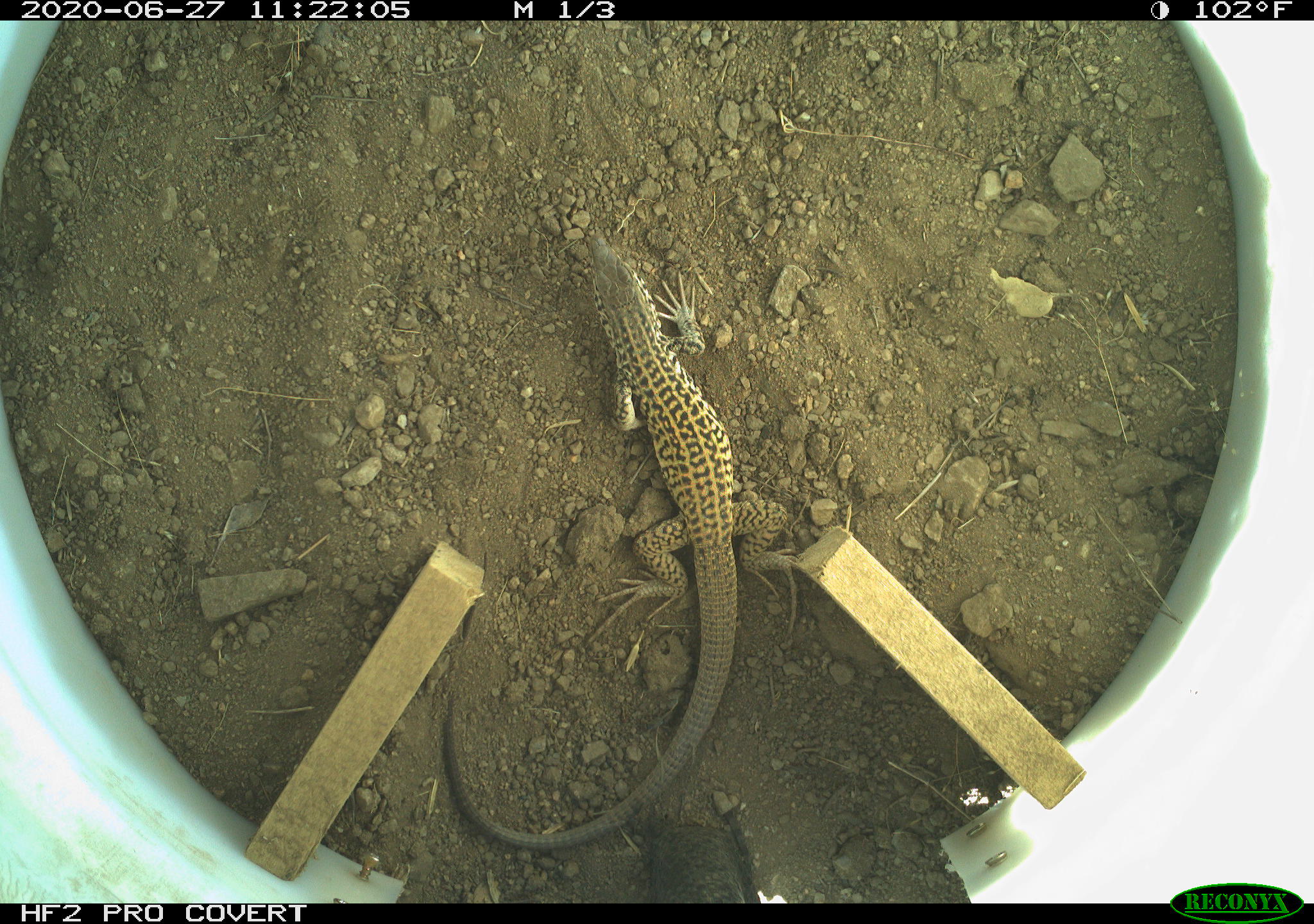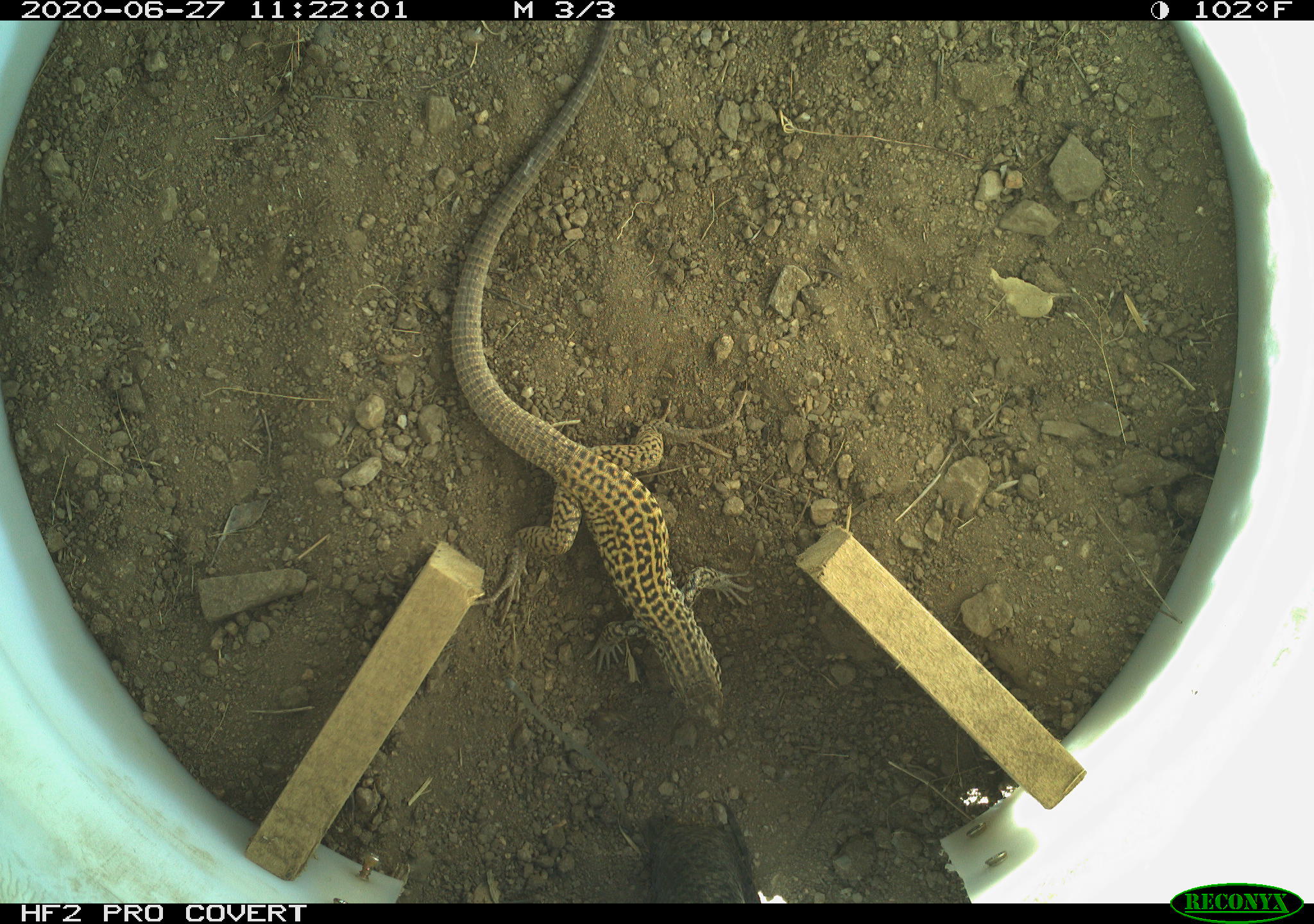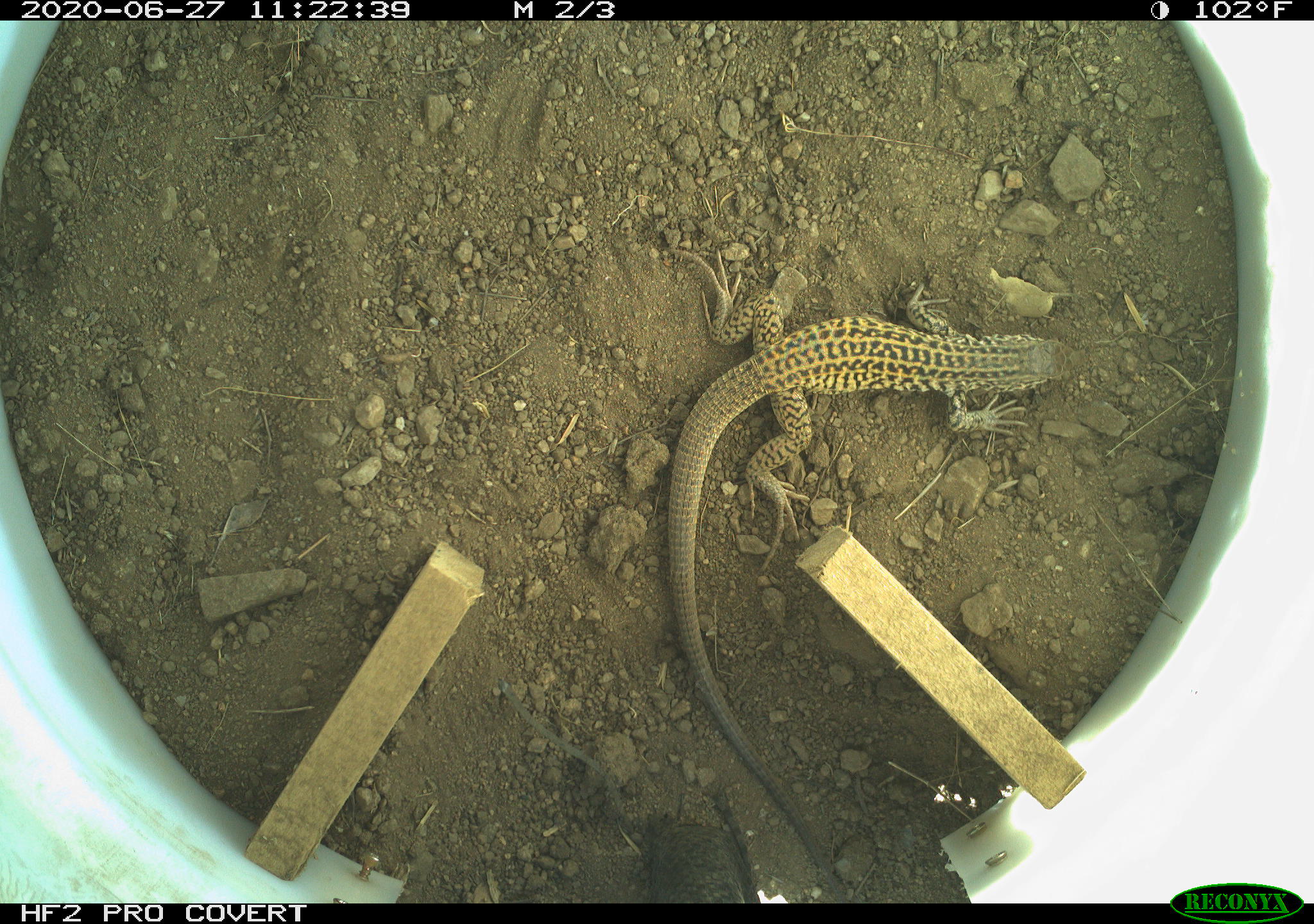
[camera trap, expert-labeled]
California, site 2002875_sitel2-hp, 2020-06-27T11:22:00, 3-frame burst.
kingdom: Animalia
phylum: Chordata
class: Reptilia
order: Squamata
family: Teiidae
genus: Aspidoscelis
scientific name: Aspidoscelis tigris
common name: western whiptail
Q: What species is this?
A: Western whiptail (Aspidoscelis tigris).